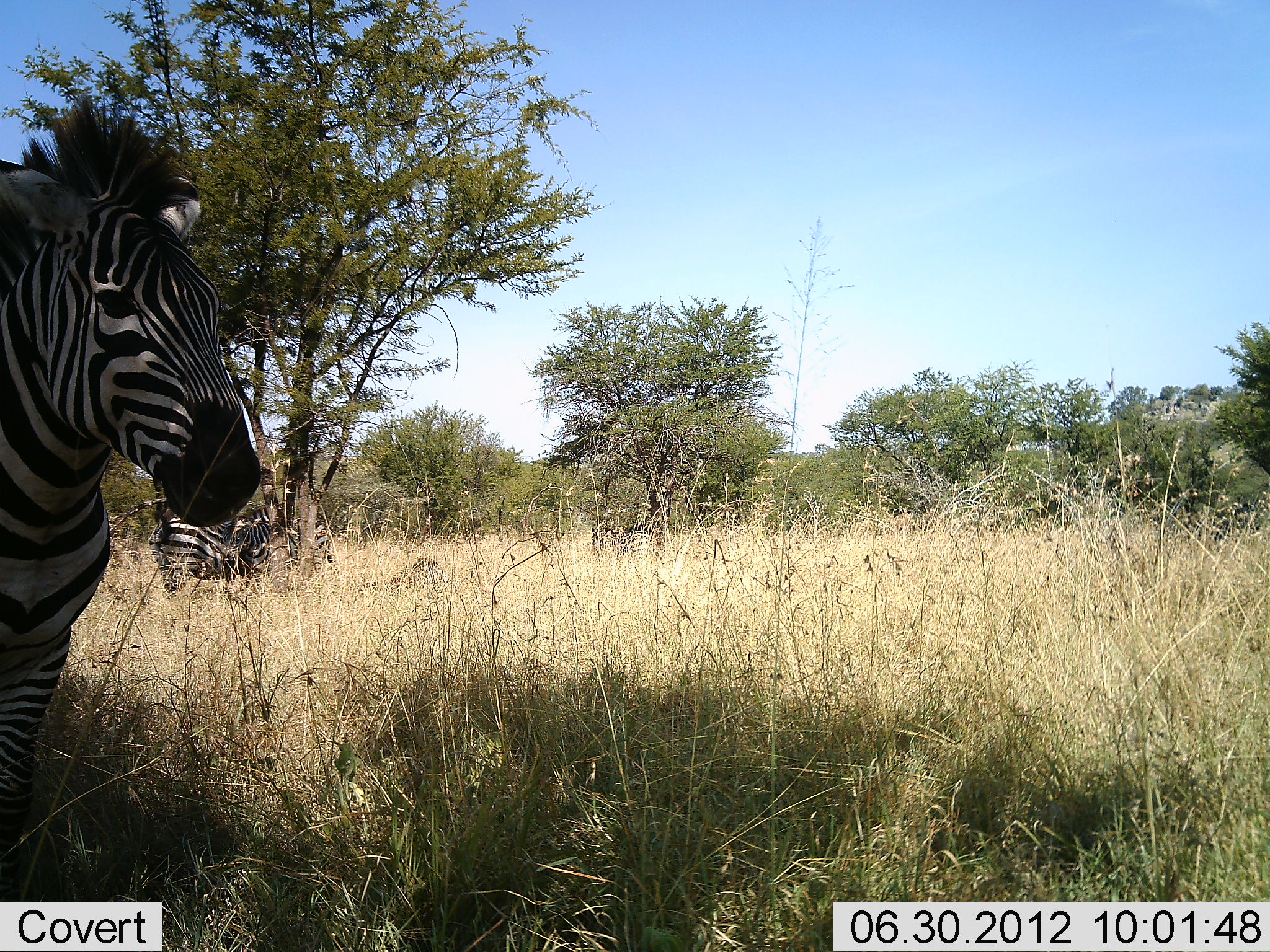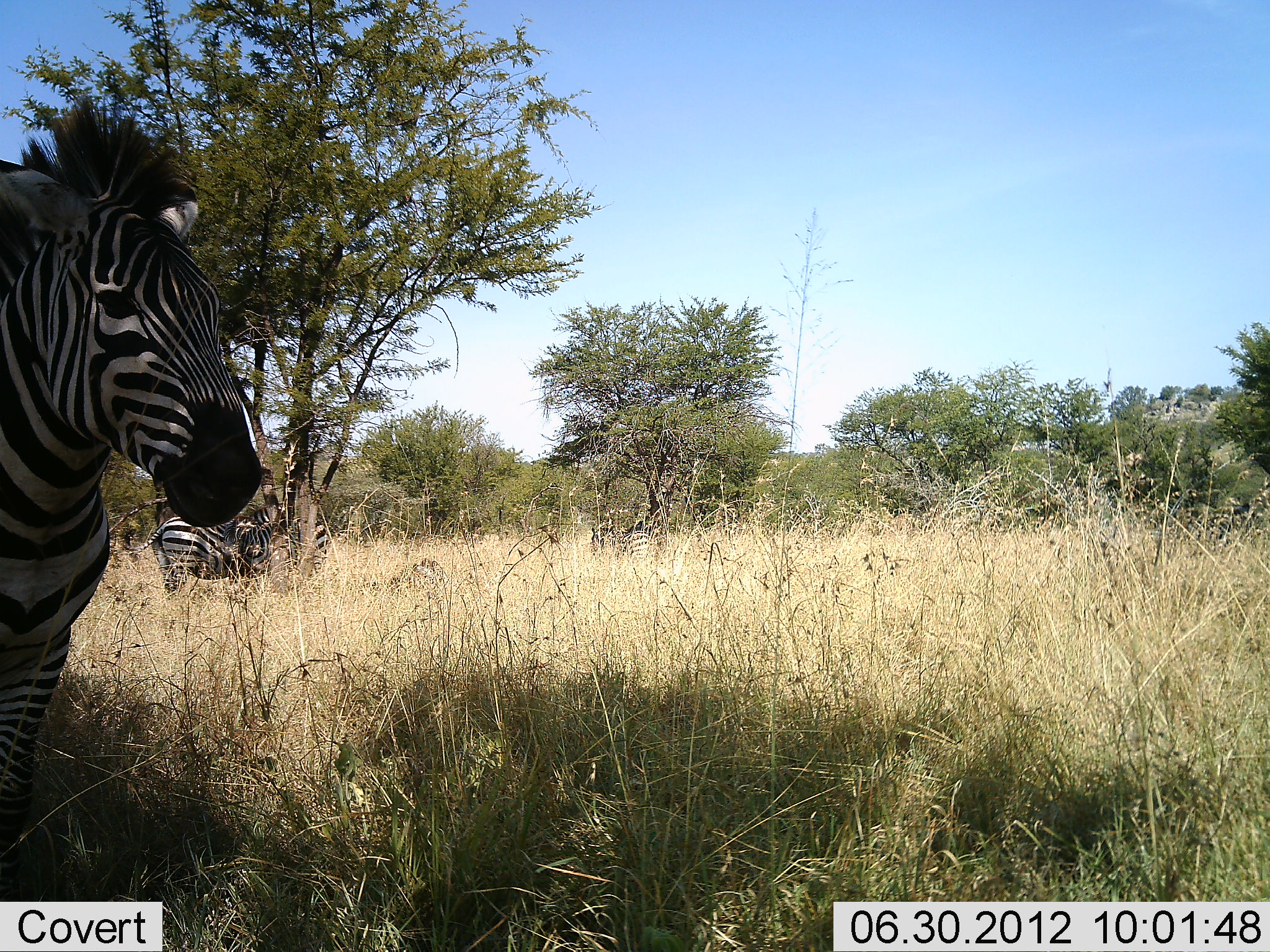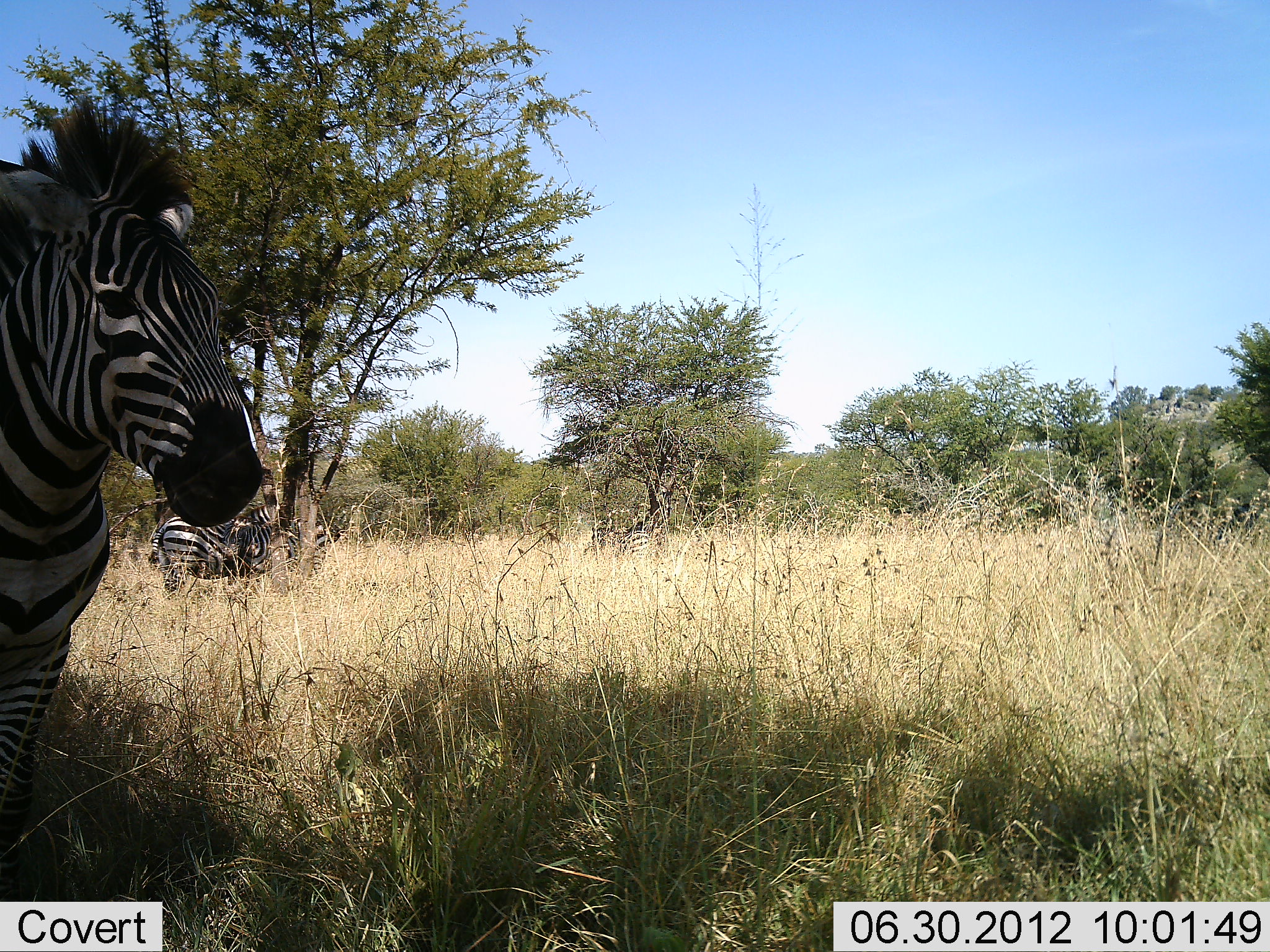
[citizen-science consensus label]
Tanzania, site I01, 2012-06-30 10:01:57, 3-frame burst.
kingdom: Animalia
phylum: Chordata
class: Mammalia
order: Perissodactyla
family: Equidae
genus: Equus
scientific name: Equus quagga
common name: plains zebra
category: zebra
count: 3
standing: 100%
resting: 0%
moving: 0%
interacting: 0%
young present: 0%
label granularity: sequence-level